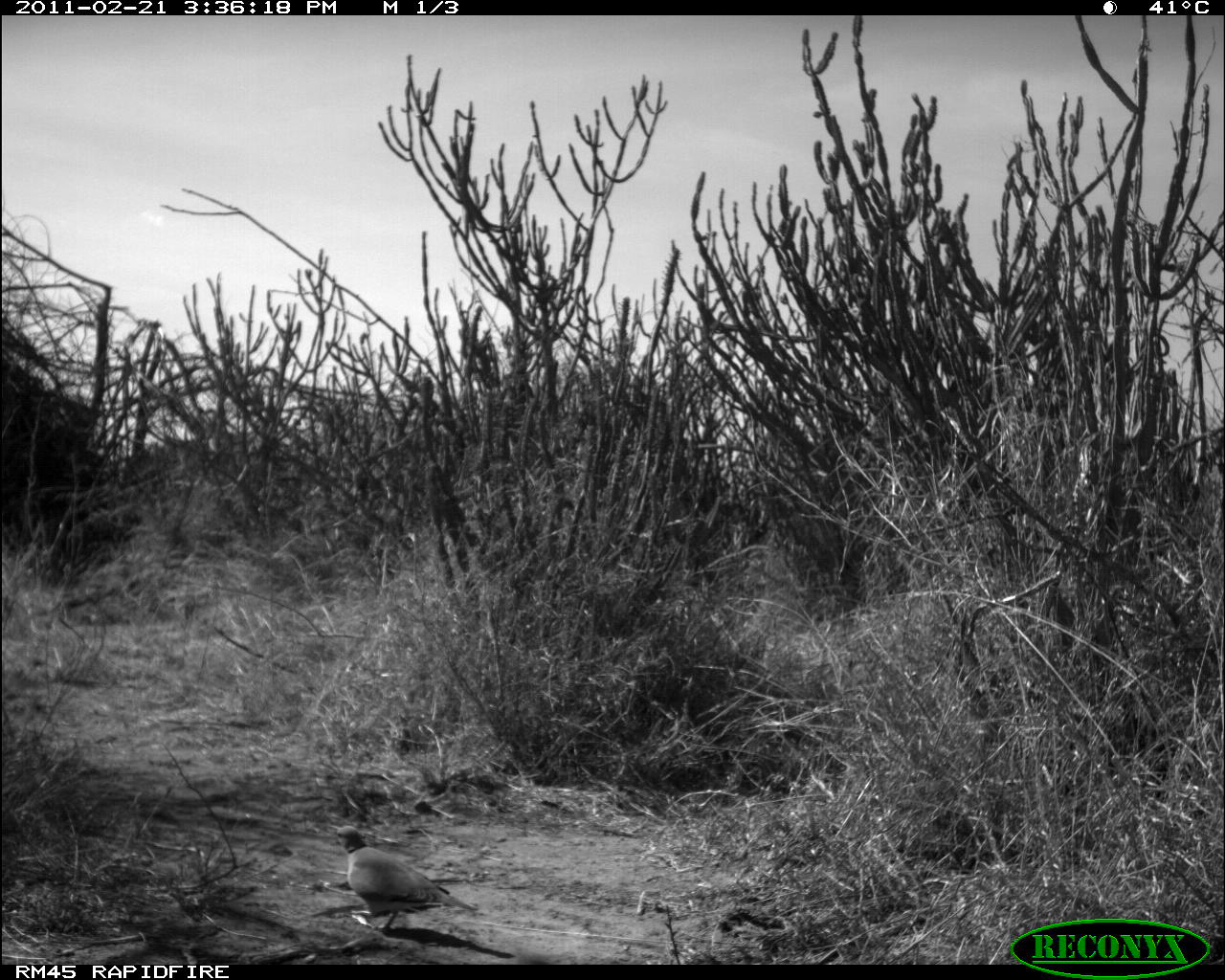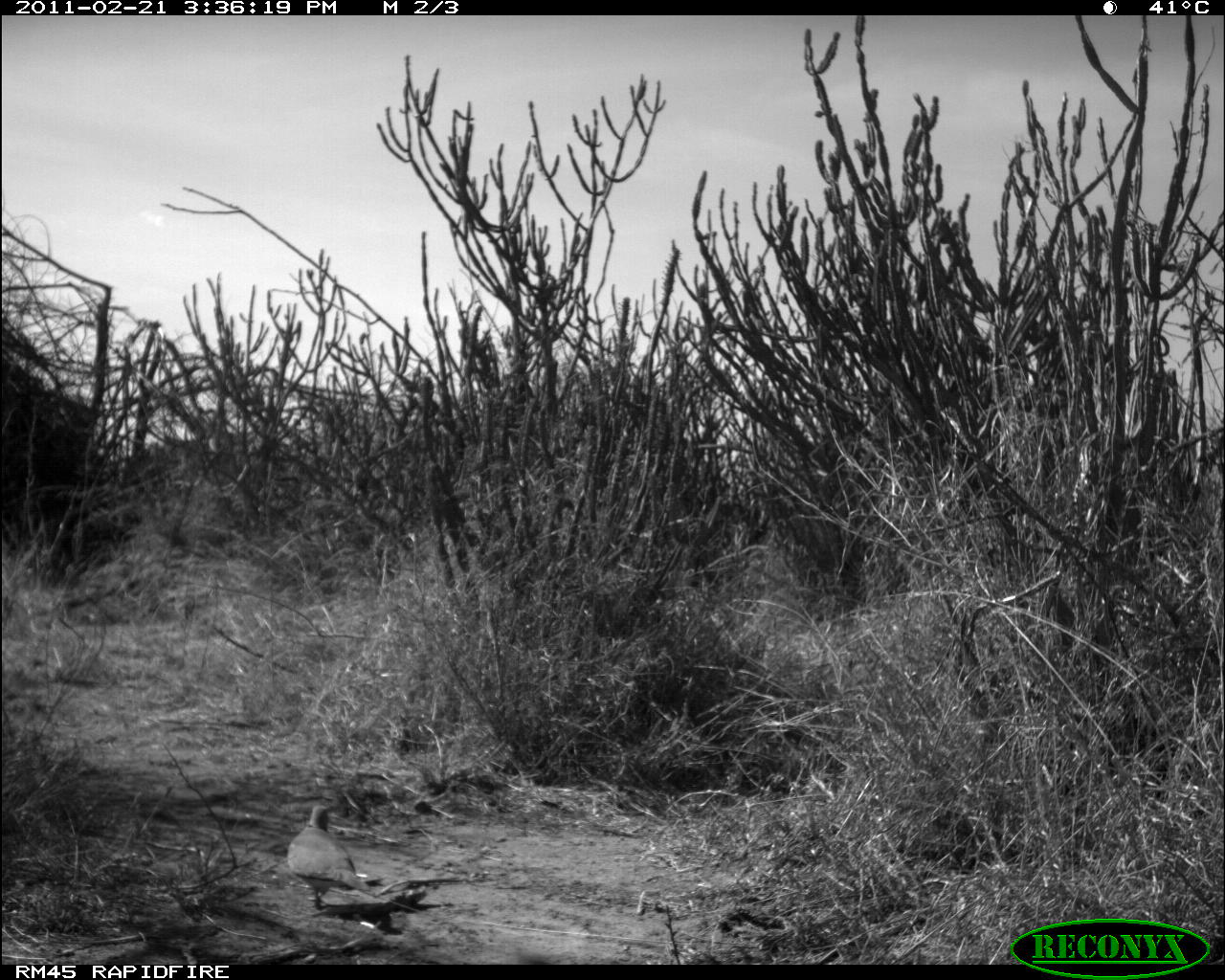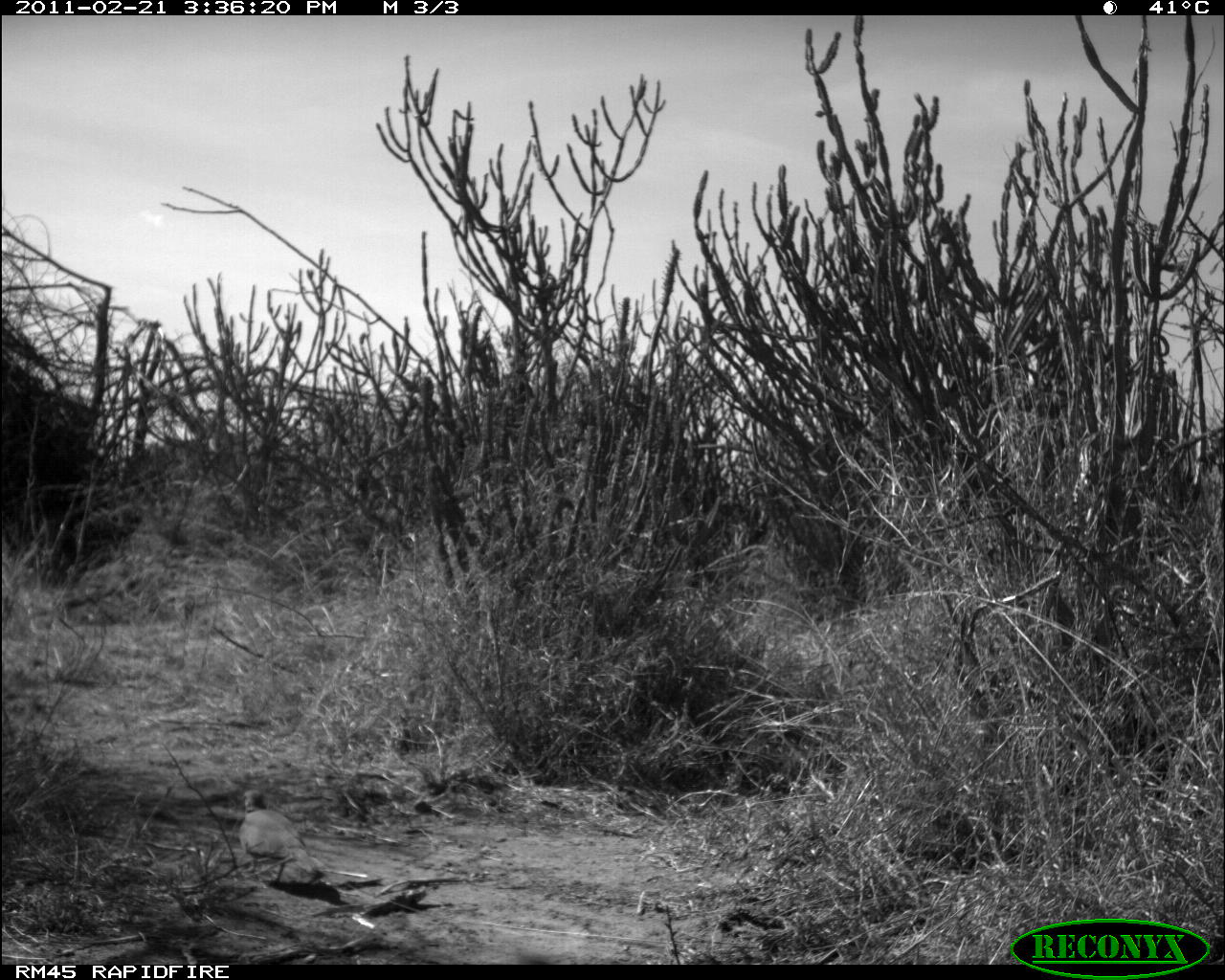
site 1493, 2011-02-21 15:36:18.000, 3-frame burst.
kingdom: Animalia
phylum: Chordata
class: Mammalia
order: Artiodactyla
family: Bovidae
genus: Madoqua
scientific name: Madoqua guentheri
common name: günther's dik-dik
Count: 1.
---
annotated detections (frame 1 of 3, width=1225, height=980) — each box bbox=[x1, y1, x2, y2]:
madoqua guentheri: bbox=[329, 824, 480, 928]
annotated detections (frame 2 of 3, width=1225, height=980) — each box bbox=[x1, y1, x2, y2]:
madoqua guentheri: bbox=[286, 802, 376, 904]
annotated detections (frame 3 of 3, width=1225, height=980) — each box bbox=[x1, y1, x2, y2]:
madoqua guentheri: bbox=[238, 789, 324, 880]